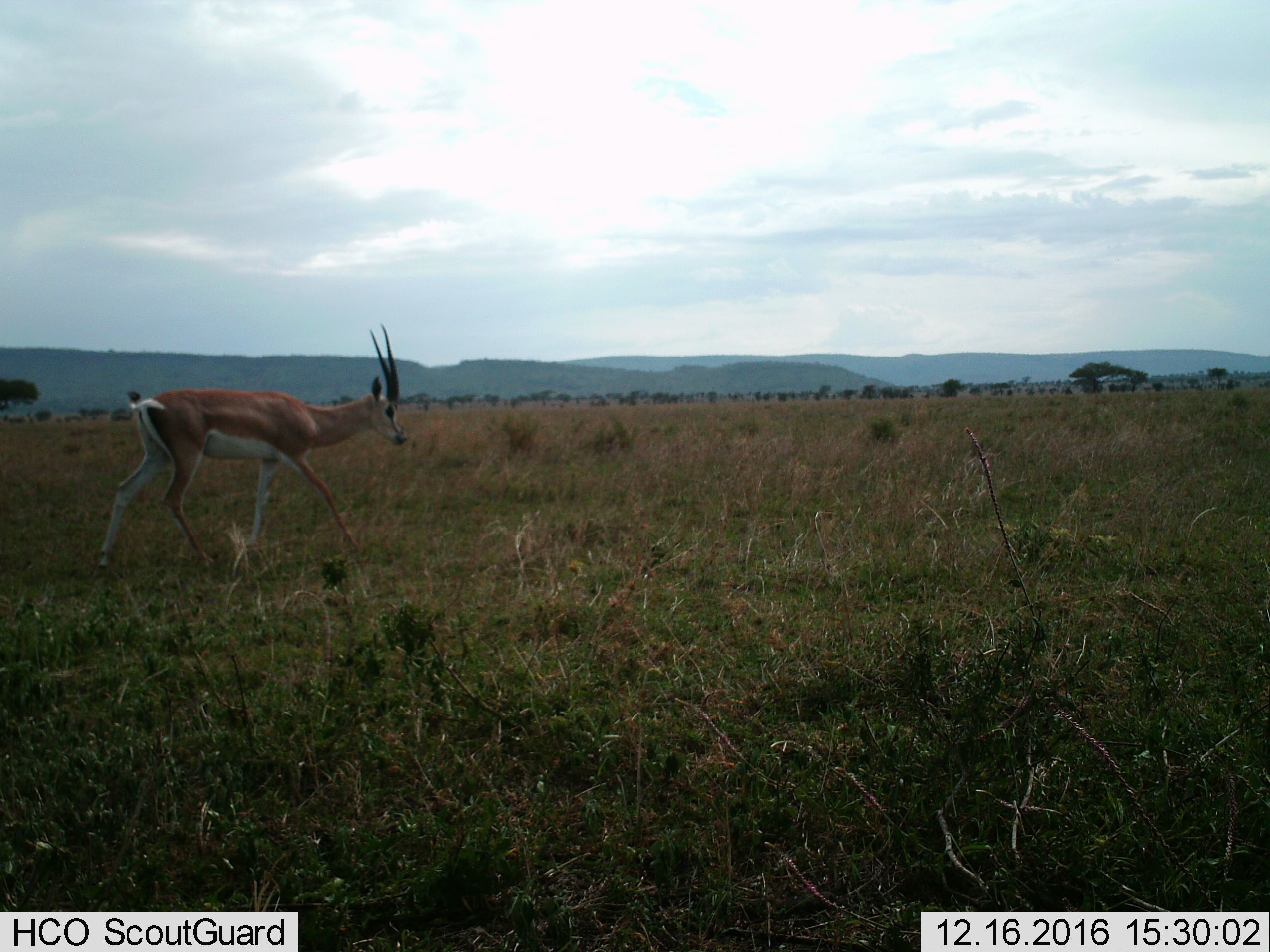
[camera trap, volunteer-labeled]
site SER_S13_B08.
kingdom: Animalia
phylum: Chordata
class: Mammalia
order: Artiodactyla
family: Bovidae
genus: Nanger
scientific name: Nanger granti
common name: grant's gazelle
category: gazellegrants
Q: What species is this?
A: Gazellegrants (grant's gazelle) (Nanger granti).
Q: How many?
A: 1.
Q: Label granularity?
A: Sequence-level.